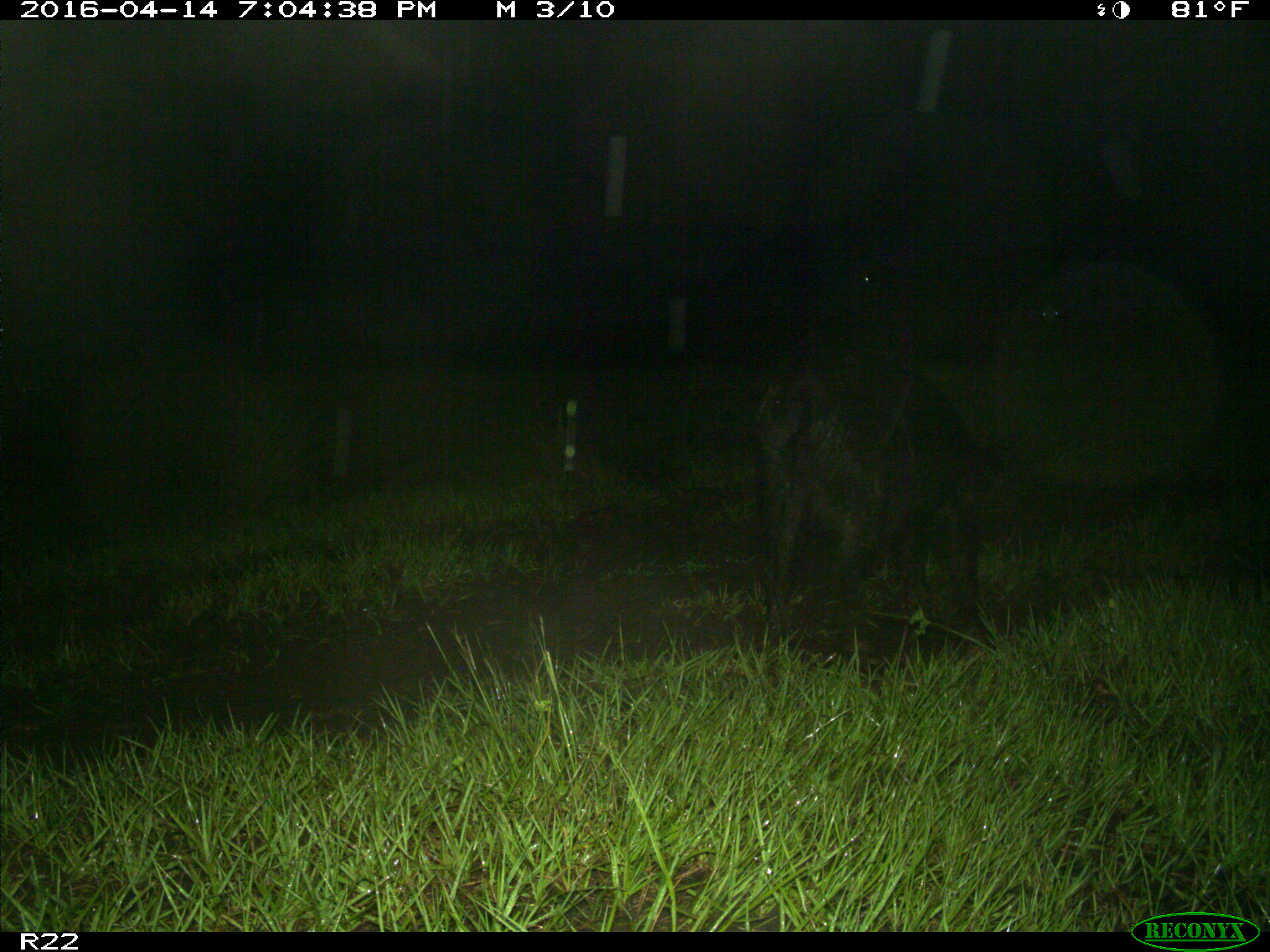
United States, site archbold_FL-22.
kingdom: Animalia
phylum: Chordata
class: Mammalia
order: Artiodactyla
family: Suidae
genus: Sus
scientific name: Sus scrofa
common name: wild boar